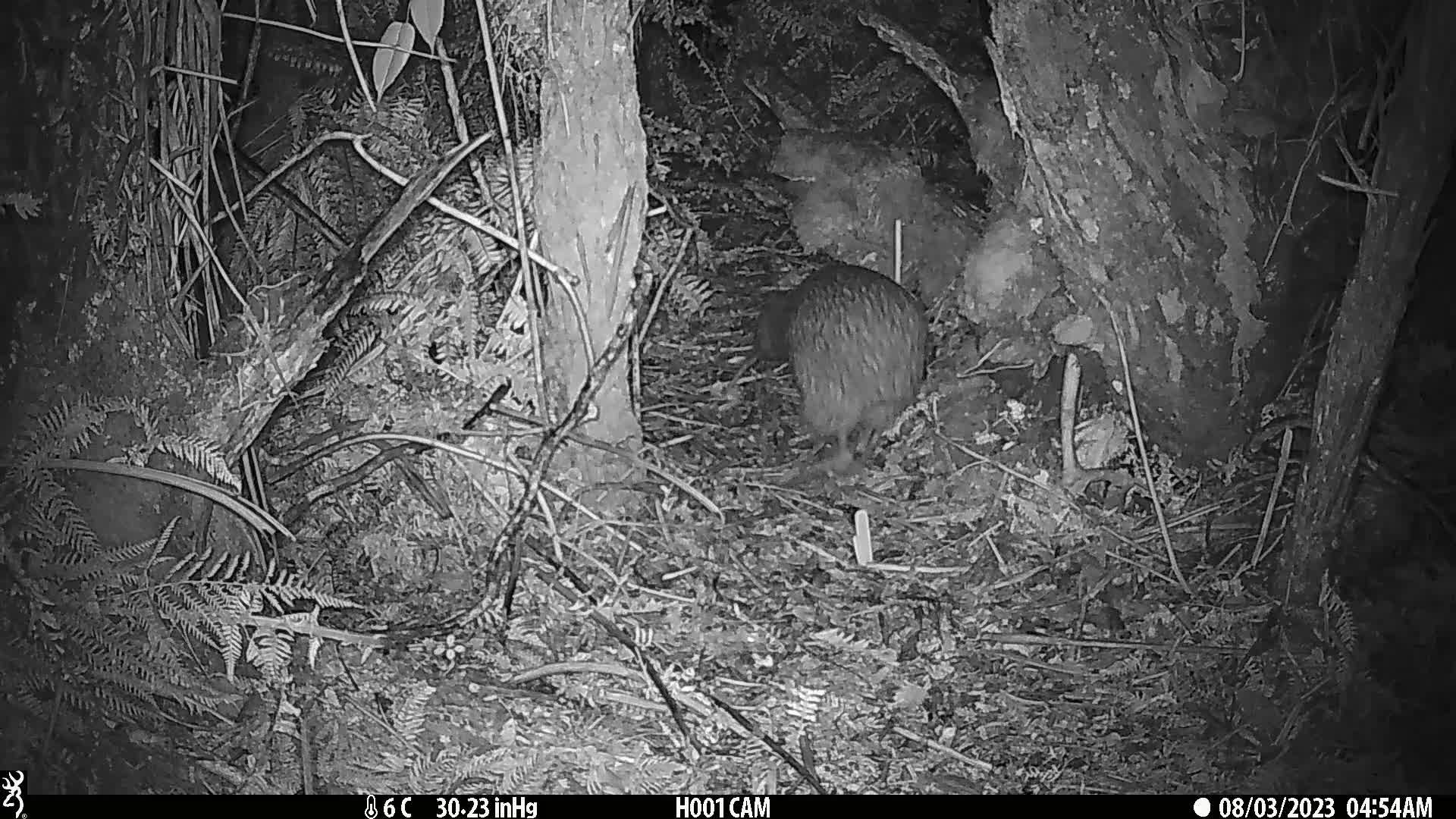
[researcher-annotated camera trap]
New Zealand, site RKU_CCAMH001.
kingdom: Animalia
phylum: Chordata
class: Aves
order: Apterygiformes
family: Apterygidae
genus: Apteryx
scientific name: Apteryx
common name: kiwi